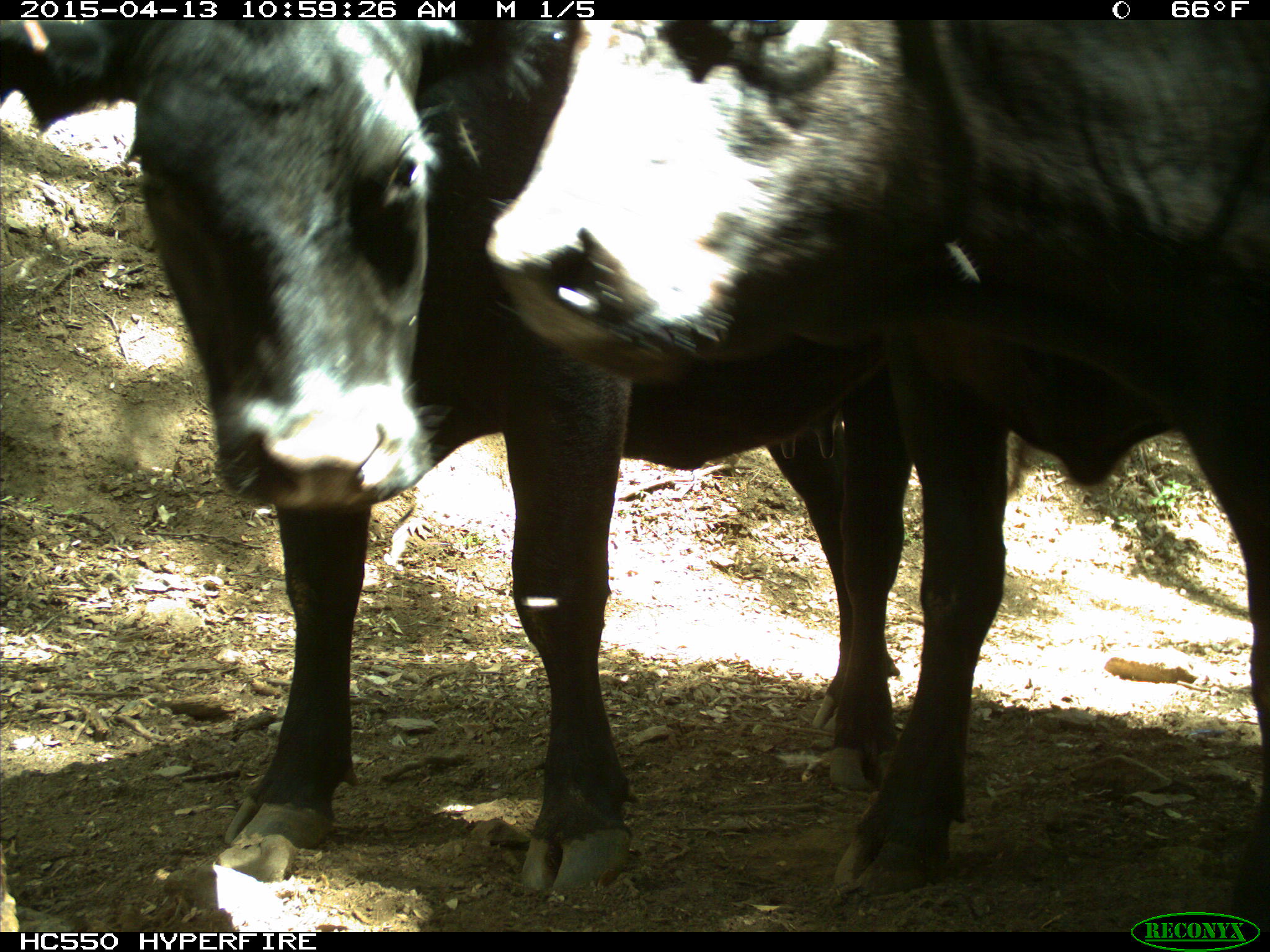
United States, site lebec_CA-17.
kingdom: Animalia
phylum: Chordata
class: Mammalia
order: Artiodactyla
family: Bovidae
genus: Bos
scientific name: Bos taurus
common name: domestic cow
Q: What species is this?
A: Bos taurus (domestic cow).